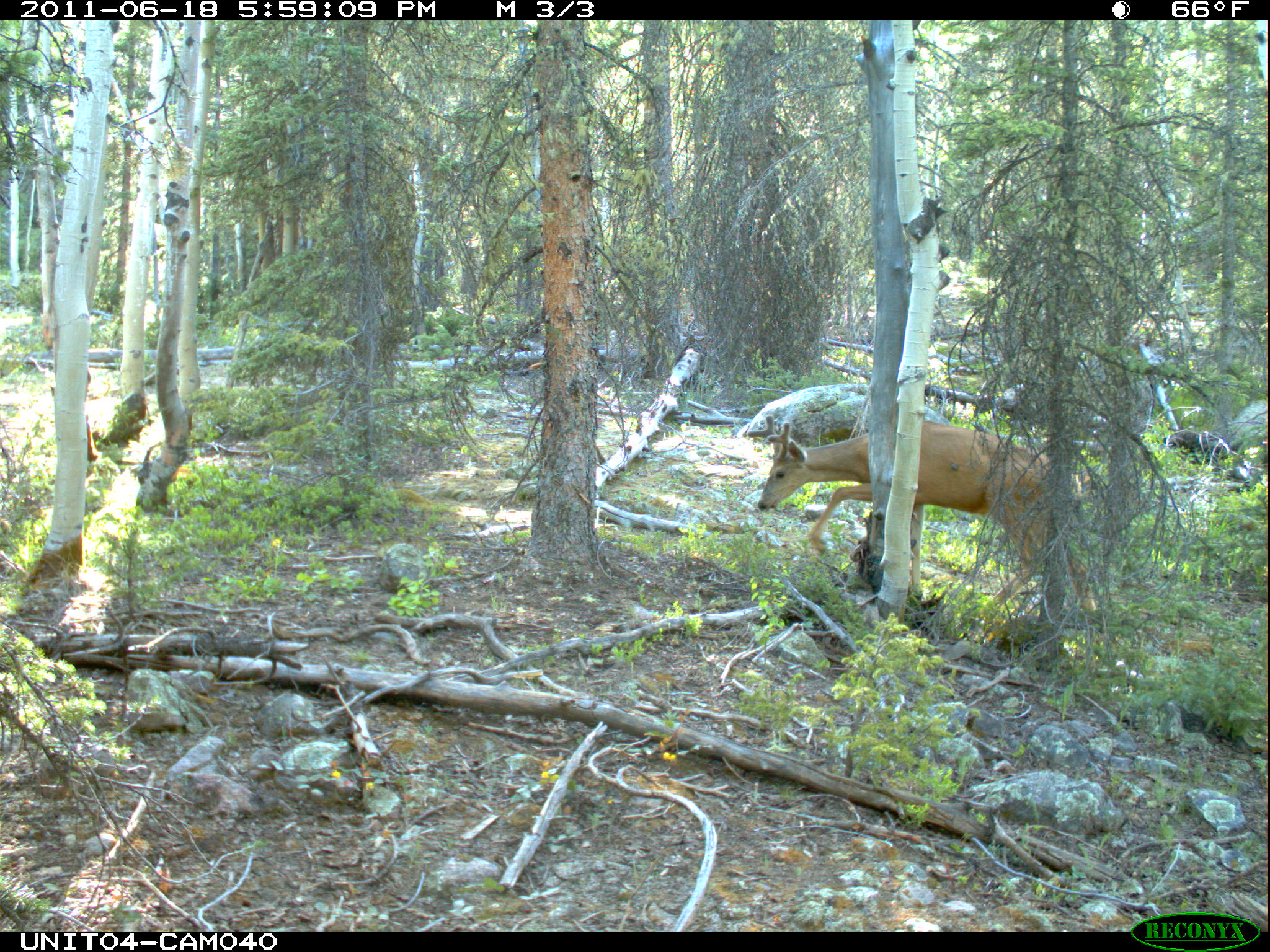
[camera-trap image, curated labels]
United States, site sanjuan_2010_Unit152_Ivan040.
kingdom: Animalia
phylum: Chordata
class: Mammalia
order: Artiodactyla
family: Cervidae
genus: Odocoileus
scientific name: Odocoileus hemionus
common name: mule deer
Odocoileus hemionus (mule deer).